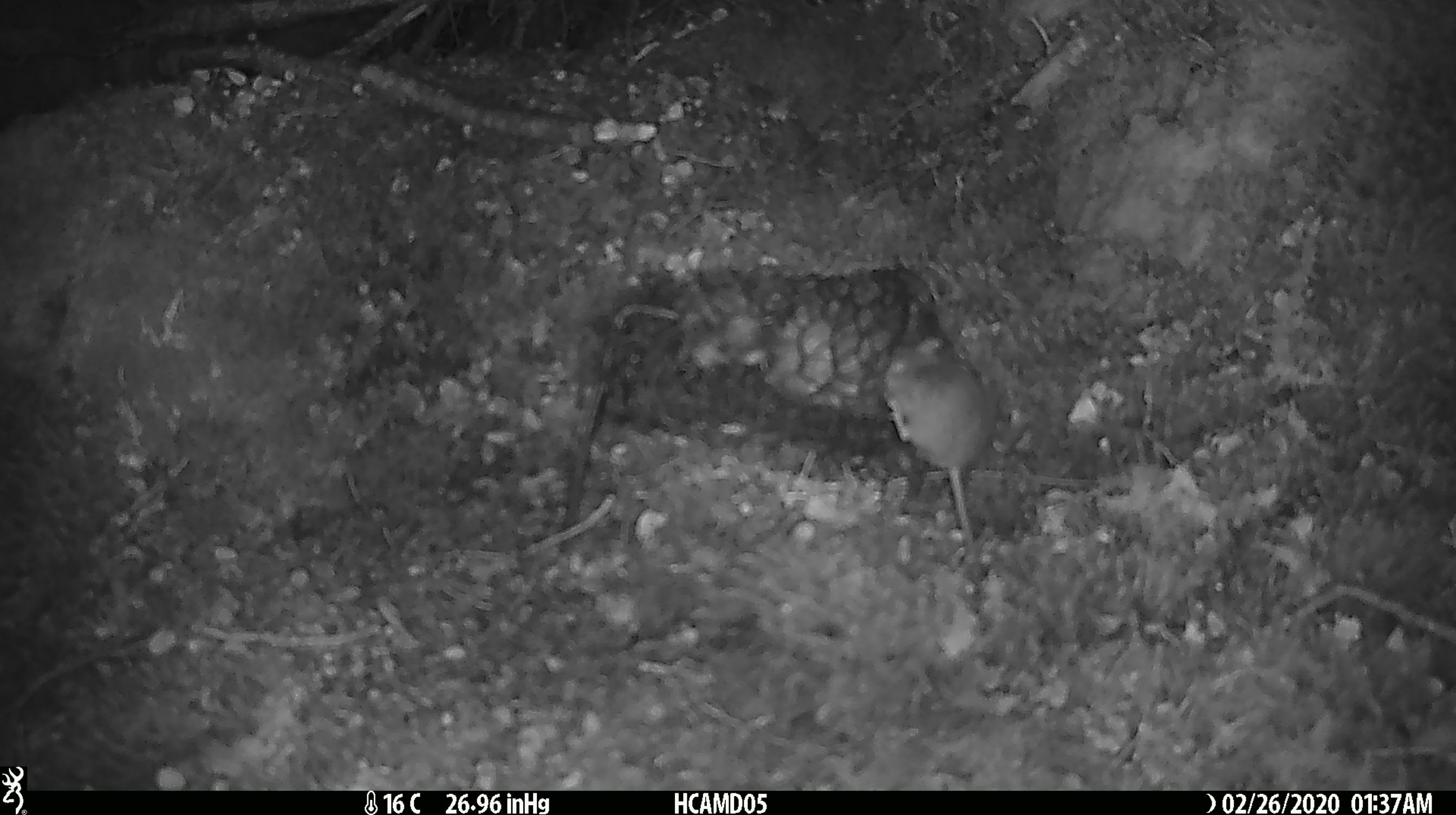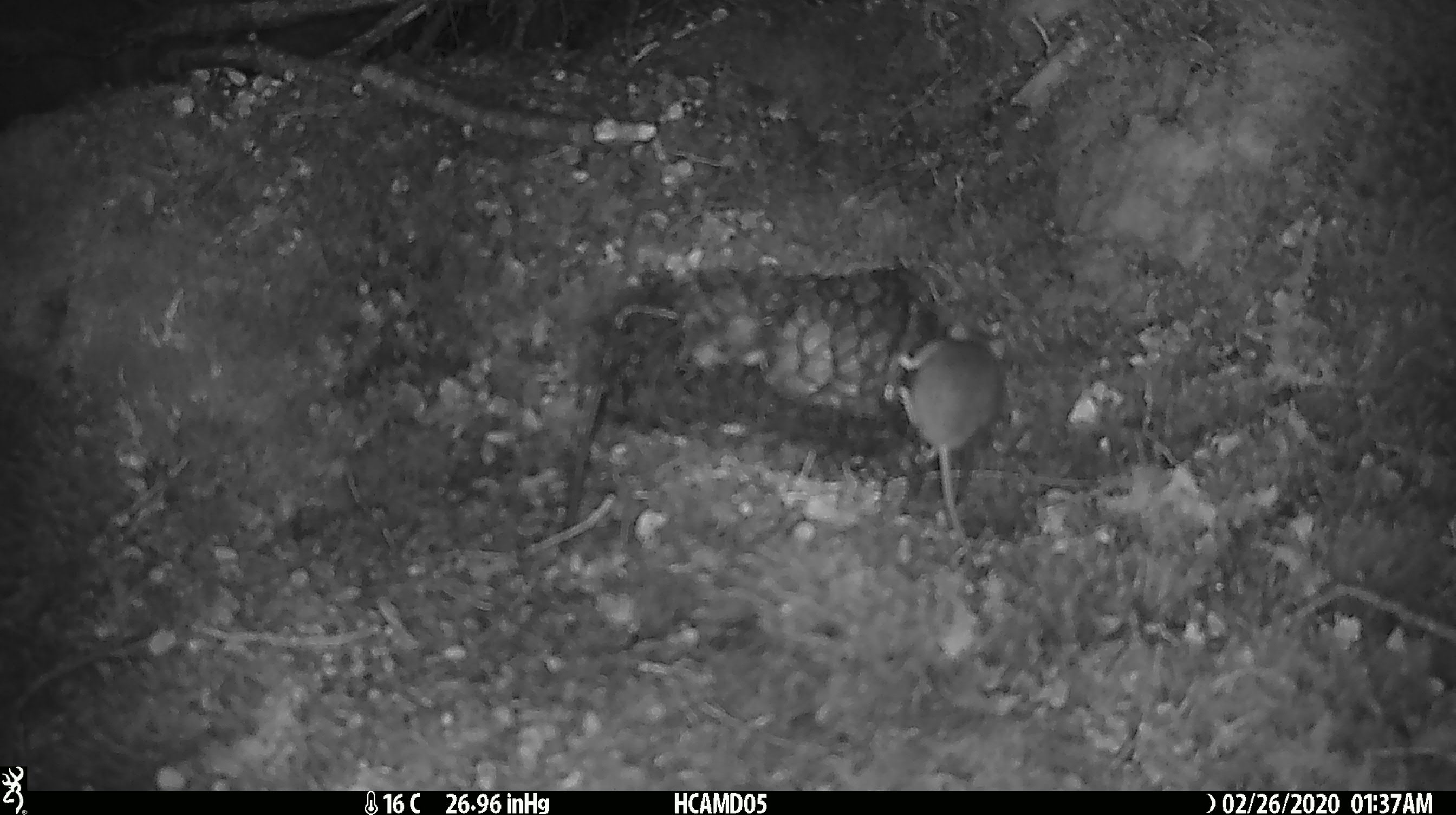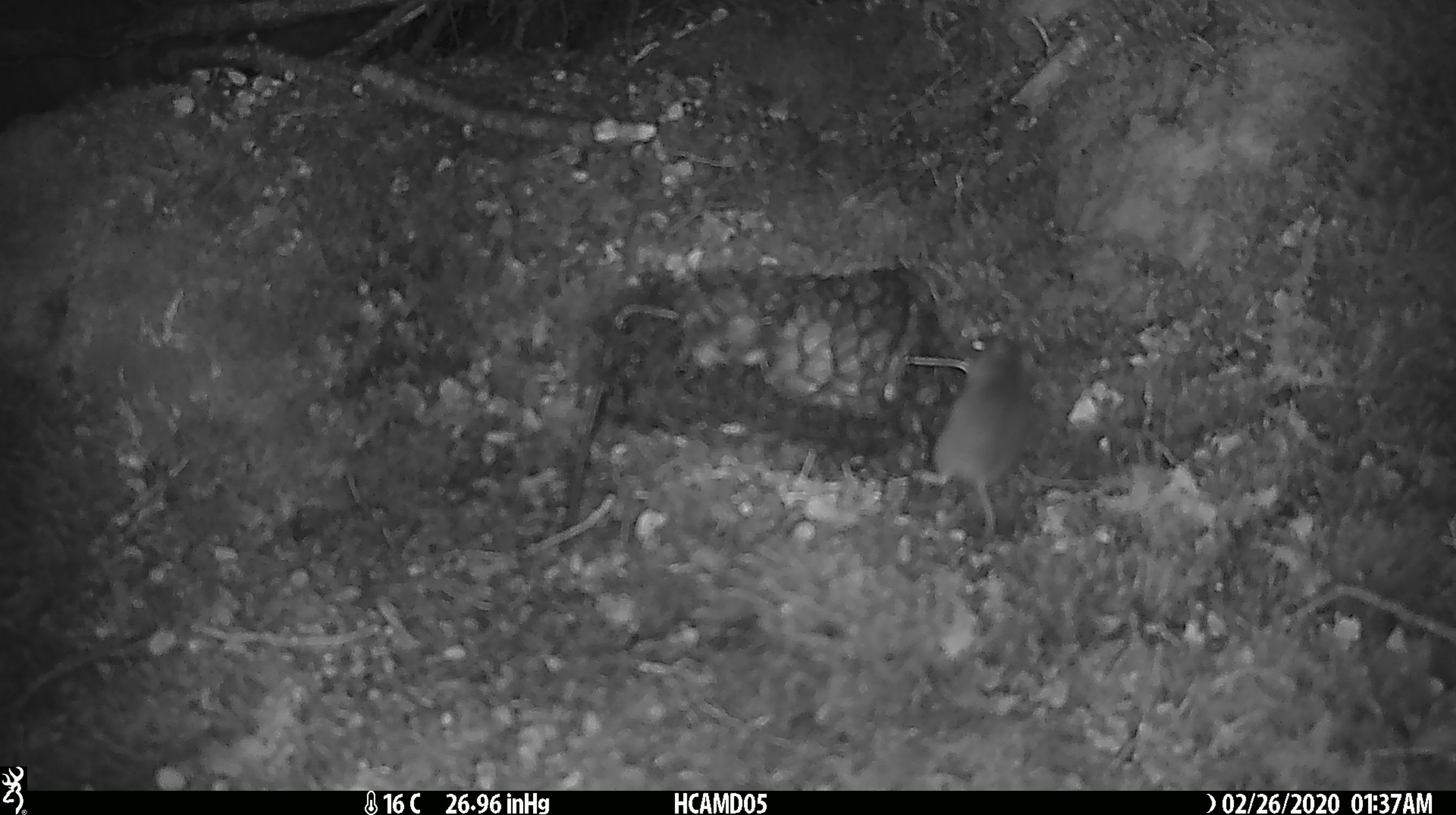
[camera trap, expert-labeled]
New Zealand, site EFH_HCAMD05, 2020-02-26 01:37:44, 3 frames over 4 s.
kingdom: Animalia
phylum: Chordata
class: Mammalia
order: Rodentia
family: Muridae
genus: Mus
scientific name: Mus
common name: mouse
Mouse (Mus).